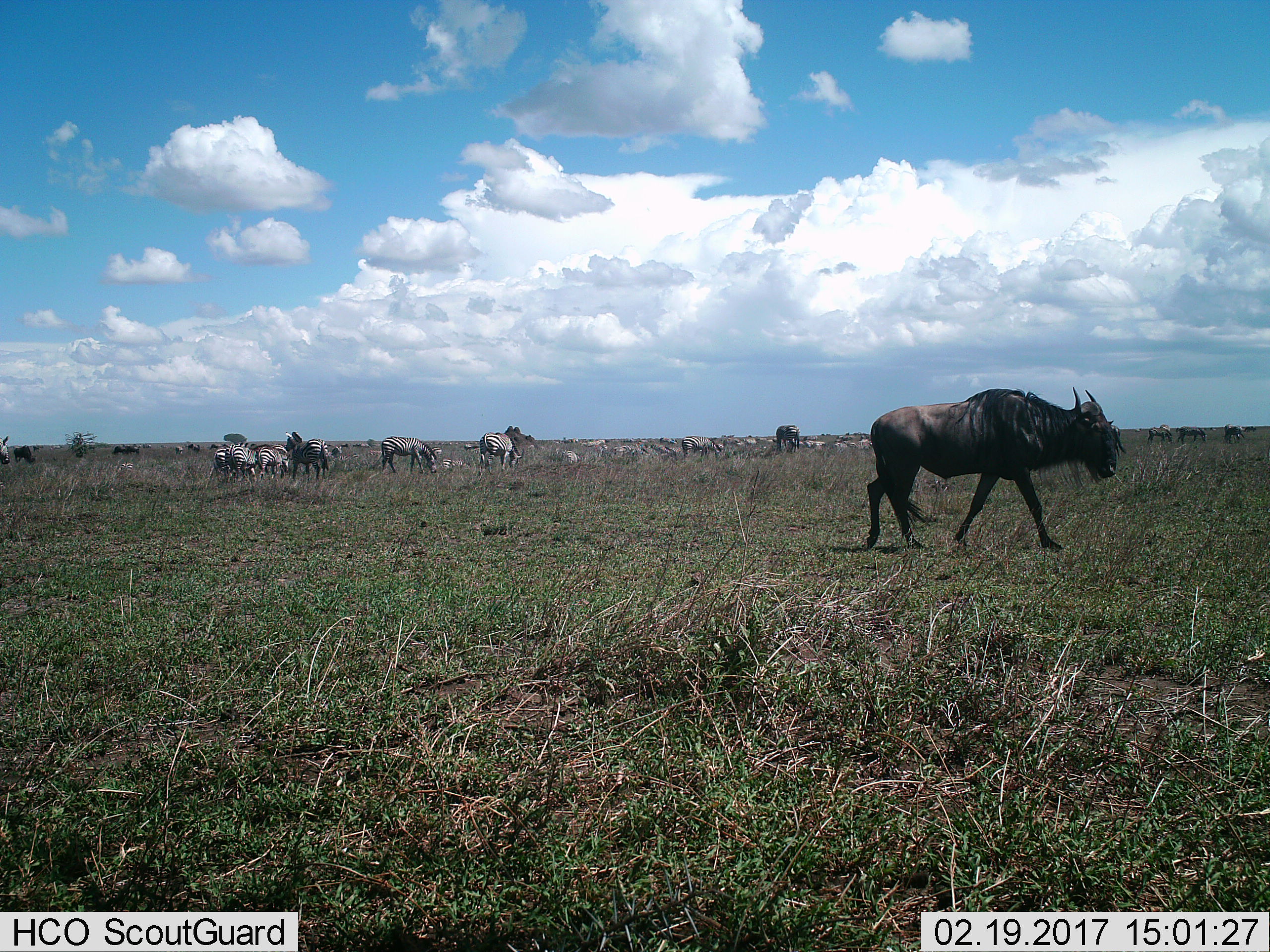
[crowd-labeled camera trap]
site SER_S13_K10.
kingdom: Animalia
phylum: Chordata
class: Mammalia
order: Artiodactyla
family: Bovidae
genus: Connochaetes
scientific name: Connochaetes taurinus taurinus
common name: blue wildebeest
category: wildebeestblue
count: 1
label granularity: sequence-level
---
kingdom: Animalia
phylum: Chordata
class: Mammalia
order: Perissodactyla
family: Equidae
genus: Equus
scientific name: Equus quagga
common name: plains zebra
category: zebraplains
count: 11-50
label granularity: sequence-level